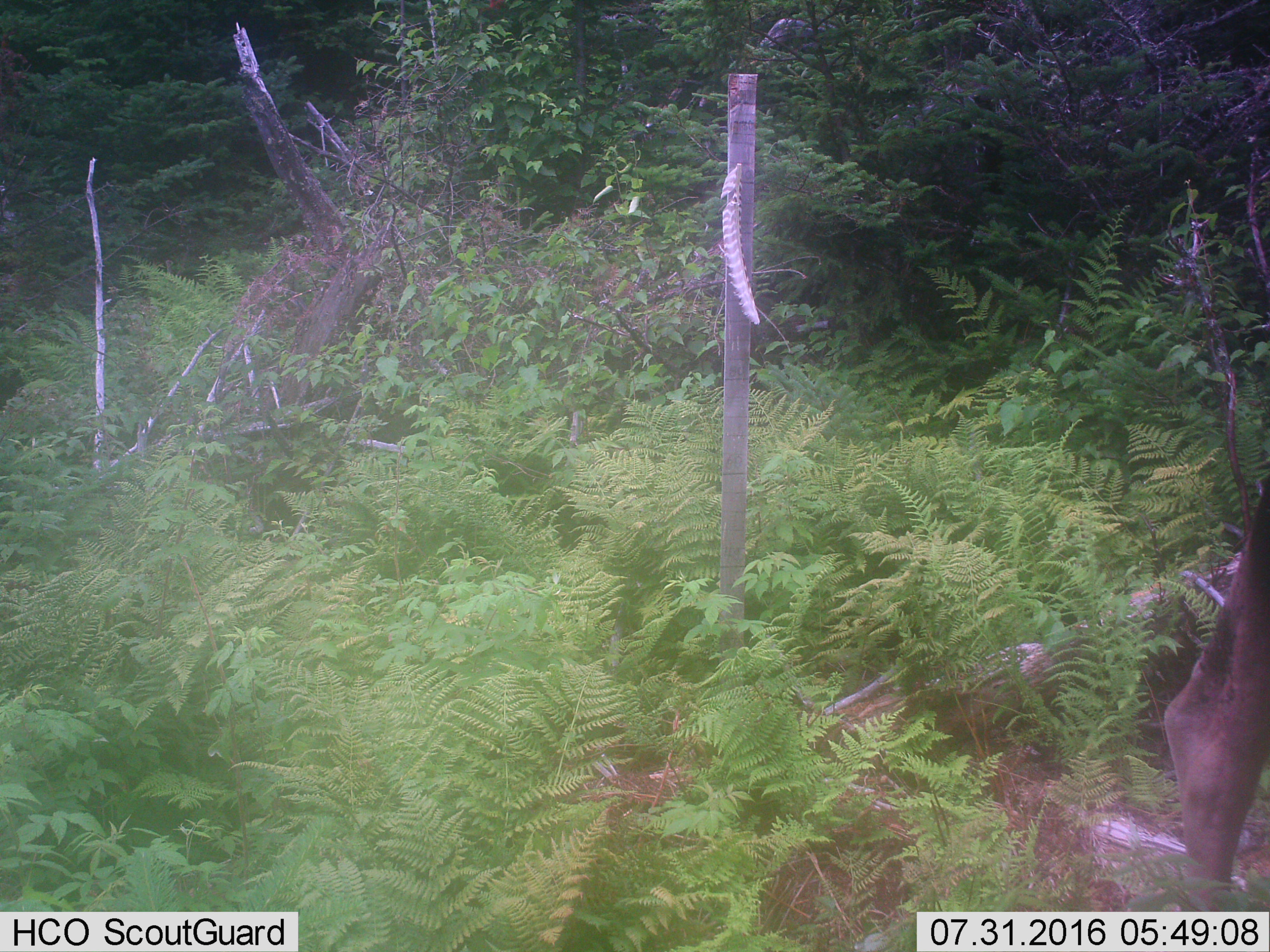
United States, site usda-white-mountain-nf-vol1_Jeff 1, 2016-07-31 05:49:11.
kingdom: Animalia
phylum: Chordata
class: Mammalia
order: Artiodactyla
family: Cervidae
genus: Alces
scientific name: Alces alces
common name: moose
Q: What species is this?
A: Moose (Alces alces).